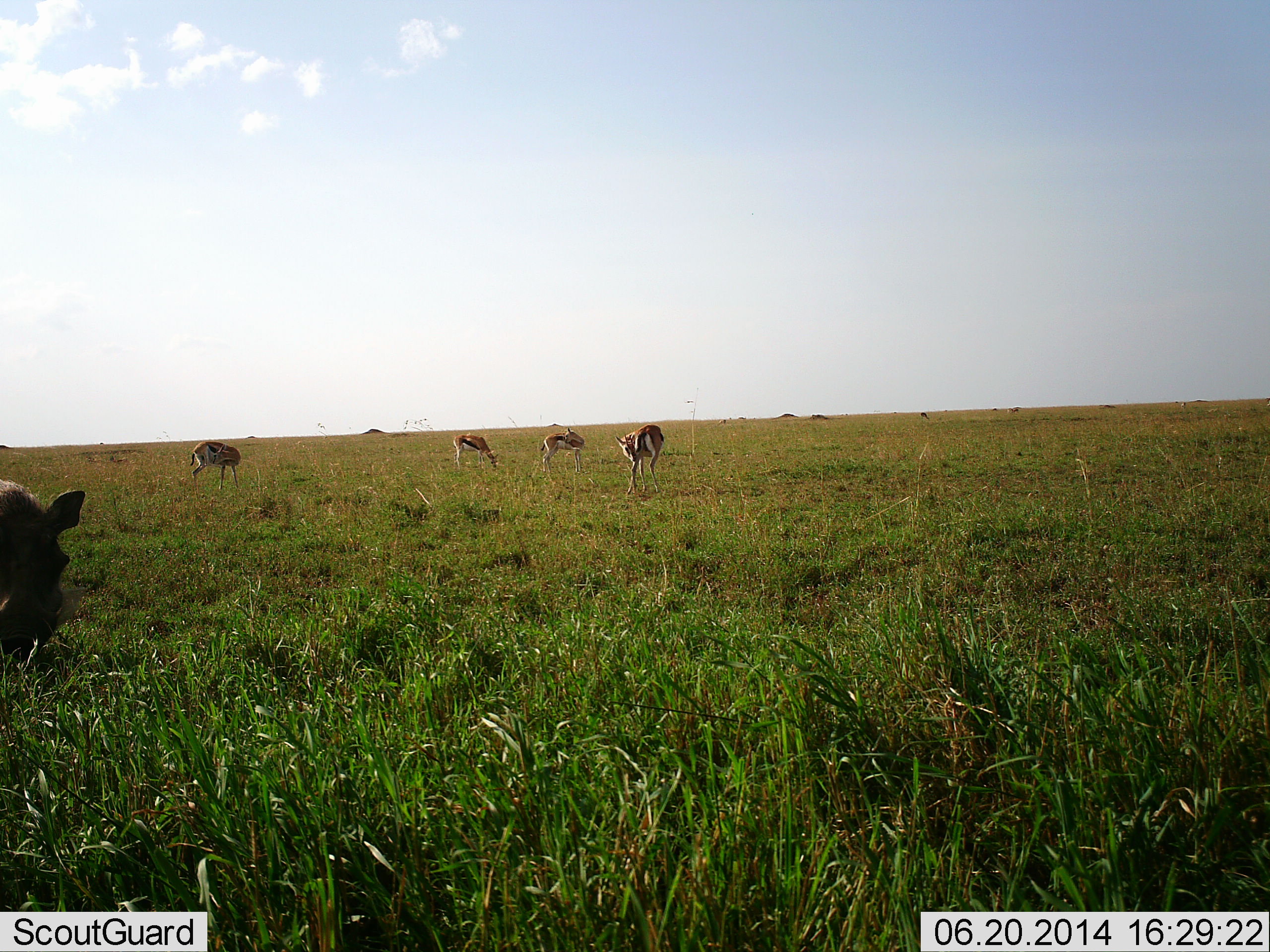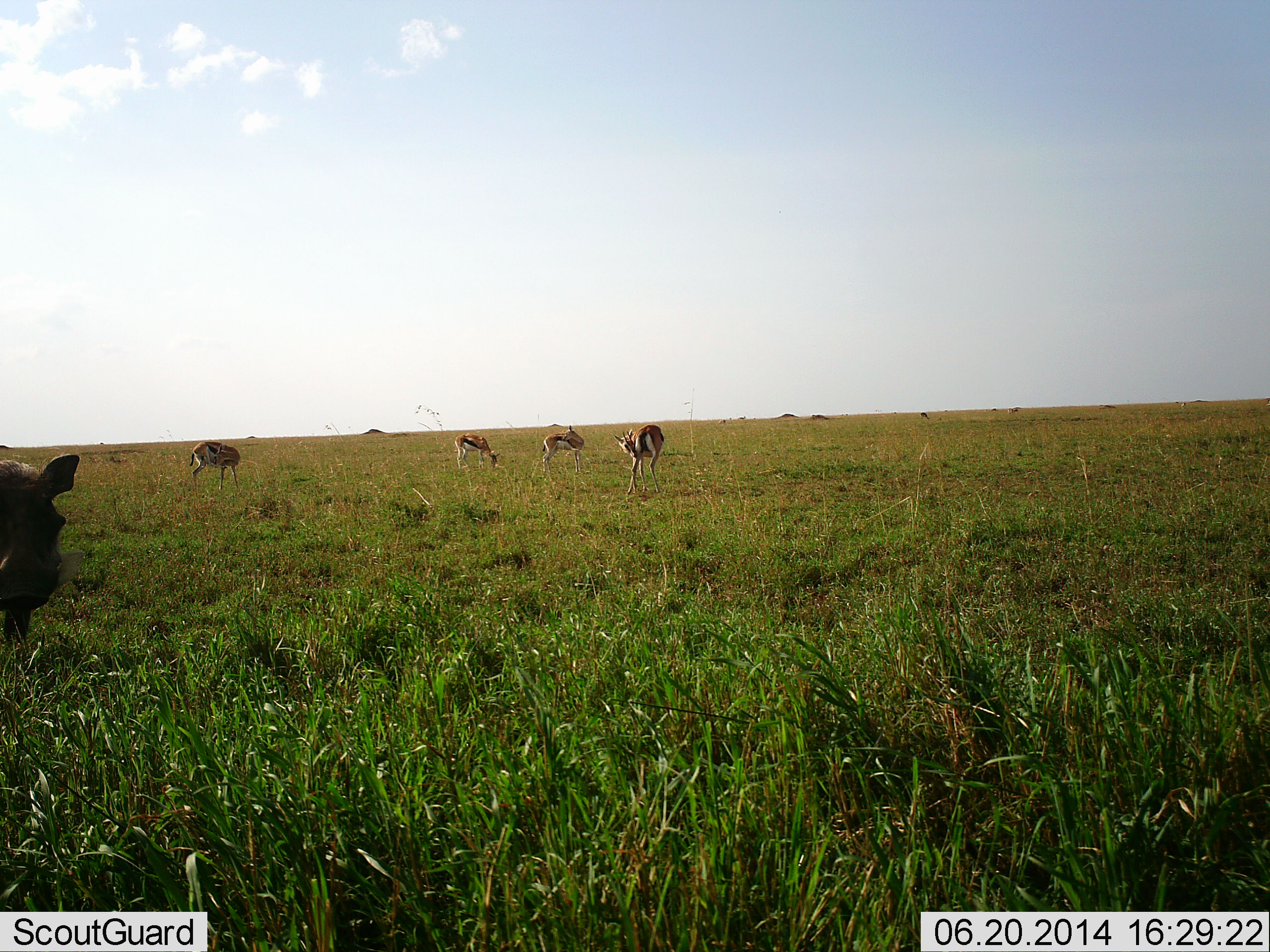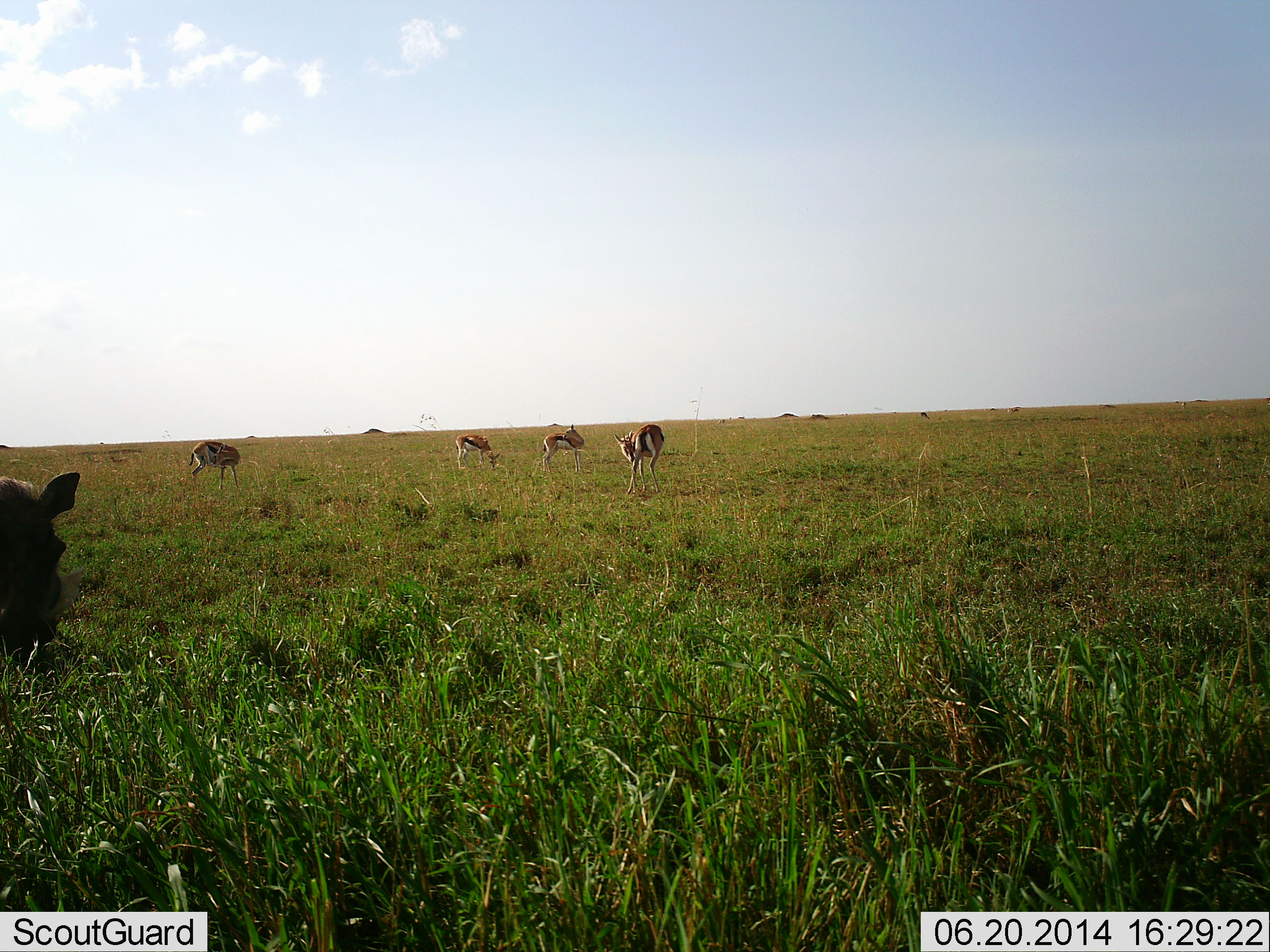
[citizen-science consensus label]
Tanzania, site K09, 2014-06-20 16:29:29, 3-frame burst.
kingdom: Animalia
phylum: Chordata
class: Mammalia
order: Artiodactyla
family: Bovidae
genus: Eudorcas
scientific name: Eudorcas thomsonii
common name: thomson's gazelle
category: gazellethomsons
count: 4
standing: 72%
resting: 6%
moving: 6%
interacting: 0%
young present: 0%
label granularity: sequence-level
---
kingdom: Animalia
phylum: Chordata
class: Mammalia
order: Artiodactyla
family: Suidae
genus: Phacochoerus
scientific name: Phacochoerus africanus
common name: warthog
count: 1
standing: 80%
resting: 0%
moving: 0%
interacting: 0%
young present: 0%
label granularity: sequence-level